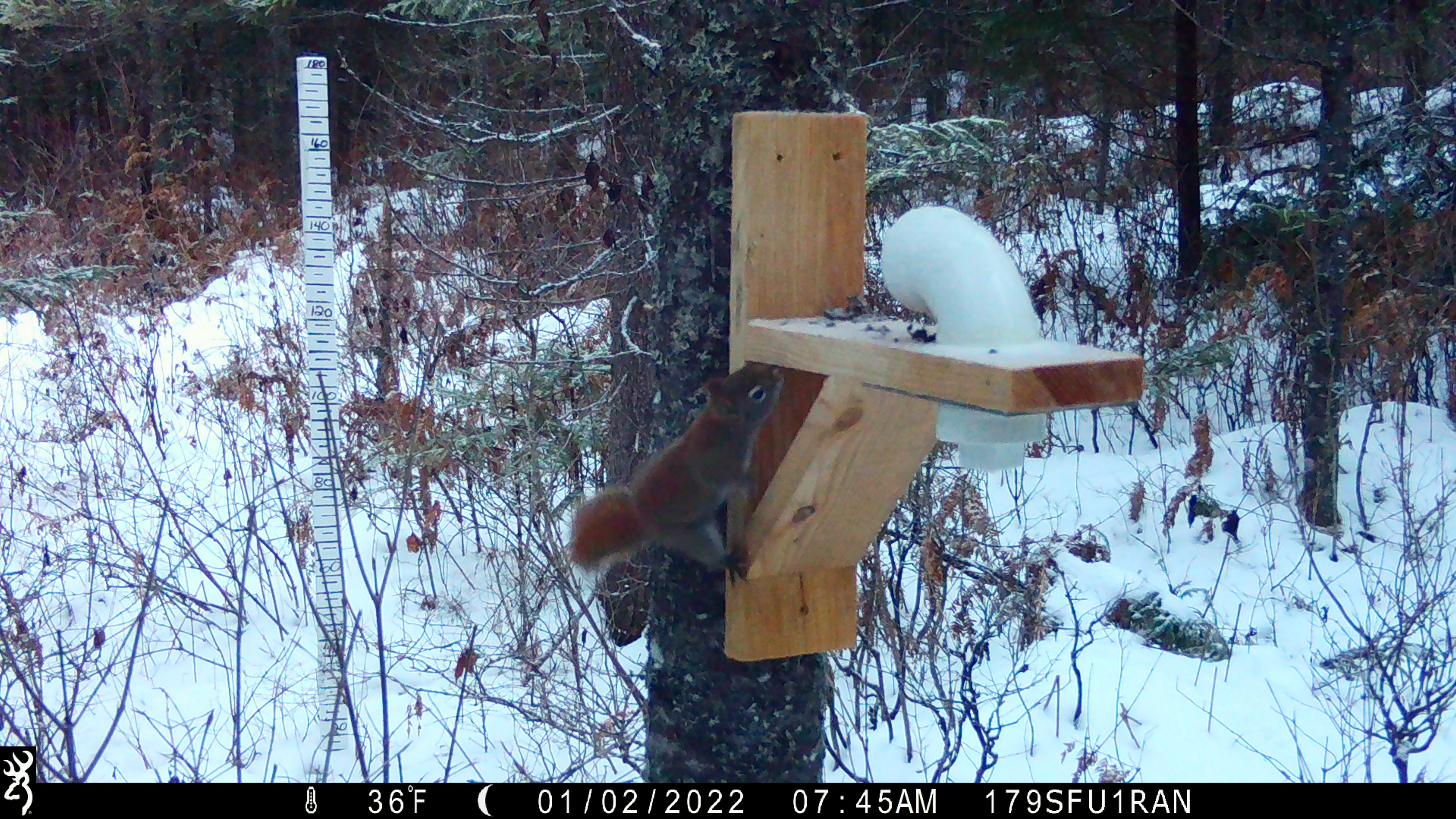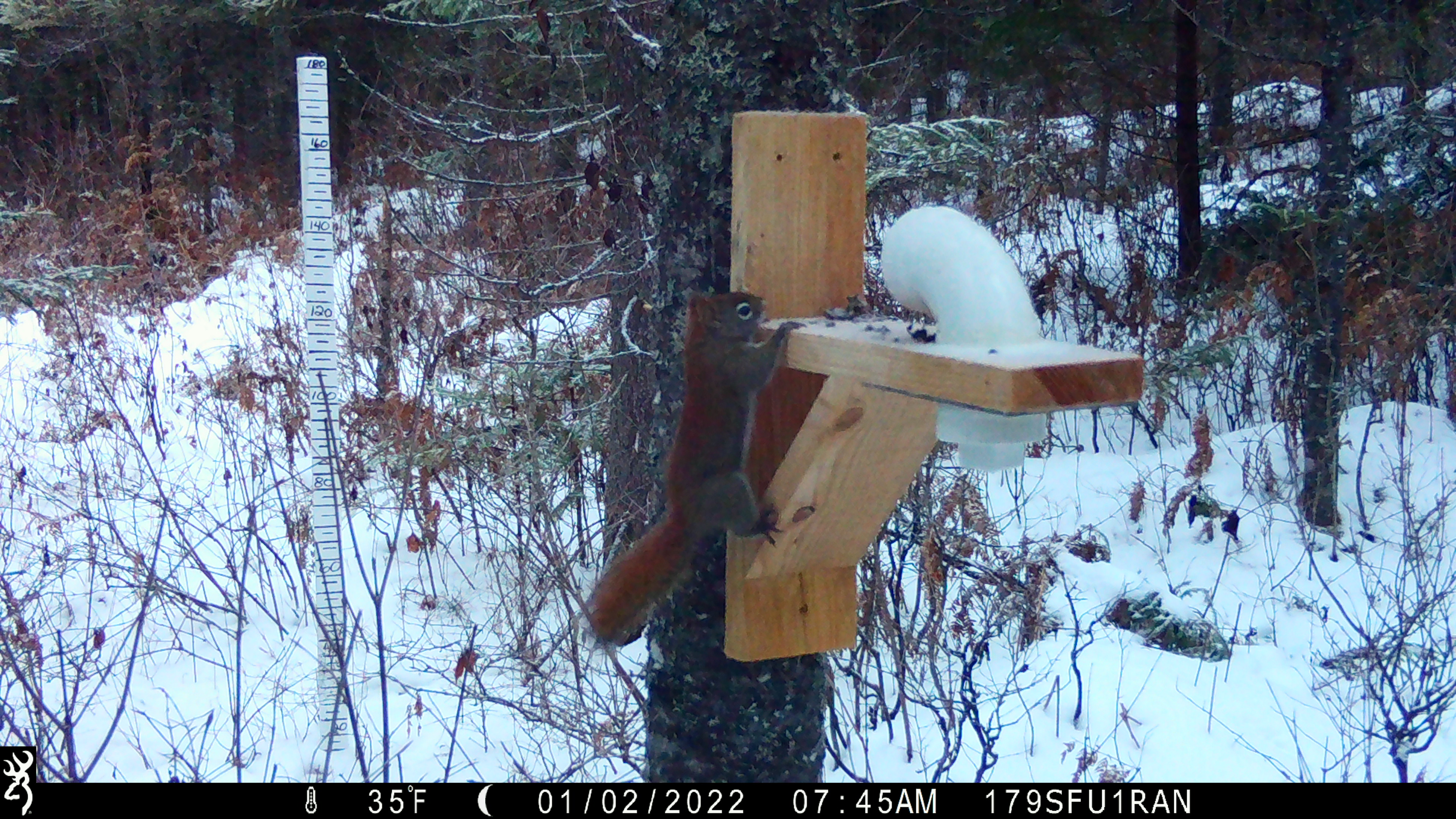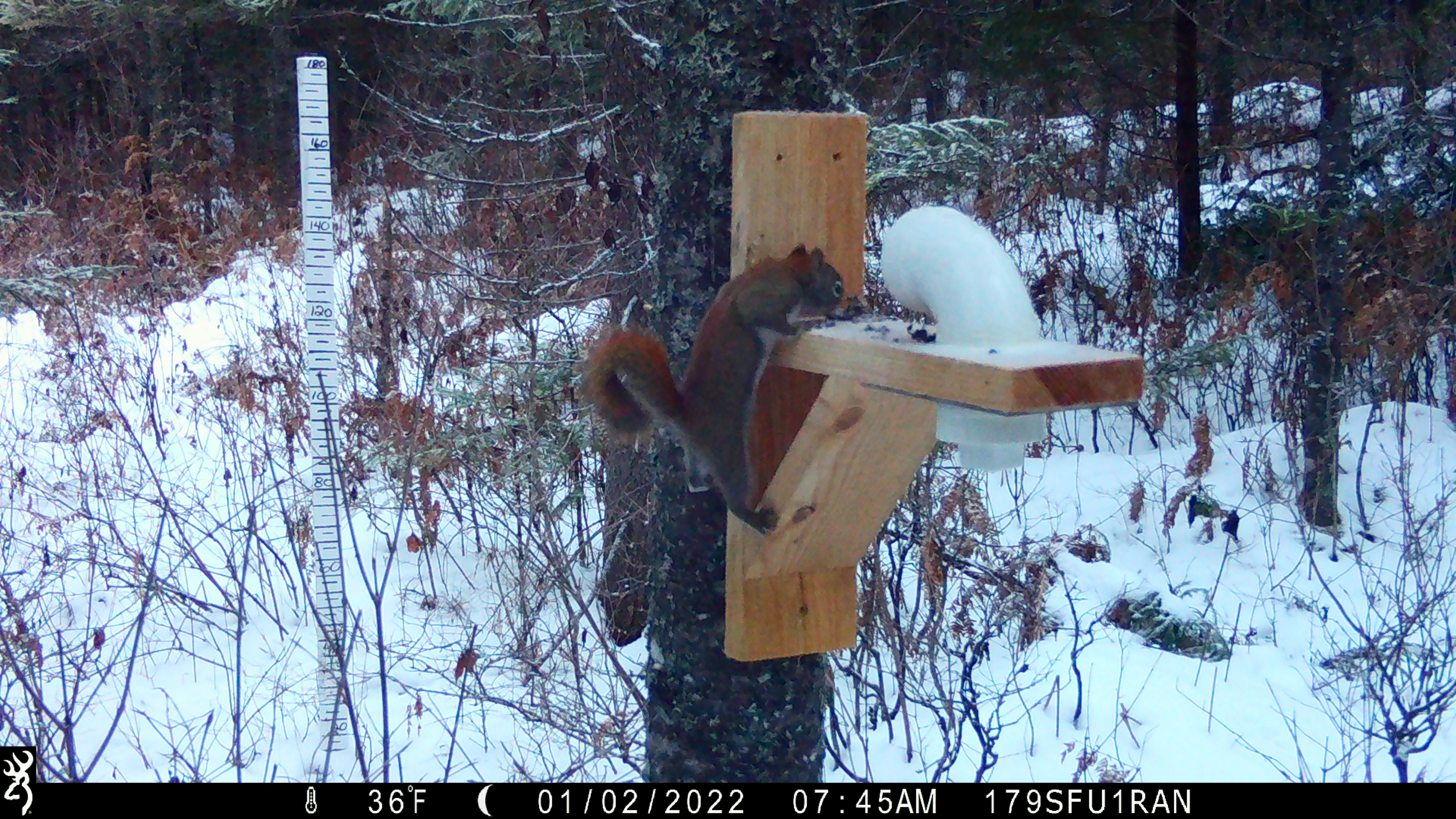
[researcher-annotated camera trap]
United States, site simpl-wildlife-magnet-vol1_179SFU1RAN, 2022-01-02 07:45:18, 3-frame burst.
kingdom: Animalia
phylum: Chordata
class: Mammalia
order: Rodentia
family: Sciuridae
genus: Tamiasciurus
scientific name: Tamiasciurus hudsonicus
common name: red squirrel